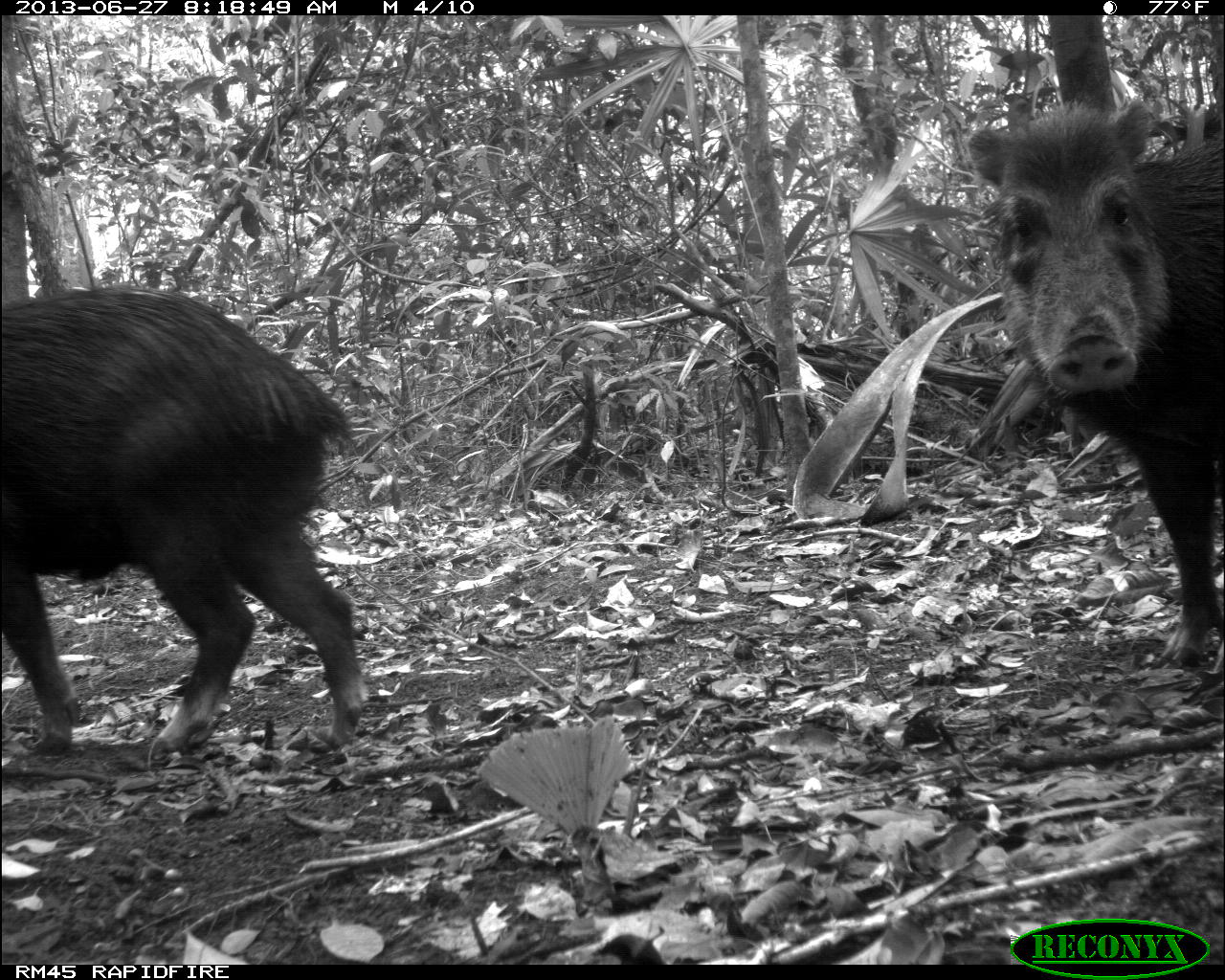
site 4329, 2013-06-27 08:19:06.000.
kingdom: Animalia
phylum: Chordata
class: Mammalia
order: Artiodactyla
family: Tayassuidae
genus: Tayassu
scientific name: Tayassu pecari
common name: white-lipped peccary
Tayassu pecari (white-lipped peccary), count 2.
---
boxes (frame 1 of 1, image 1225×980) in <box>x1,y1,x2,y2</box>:
tayassu pecari: <box>0,277,372,757</box>; <box>964,88,1225,665</box>